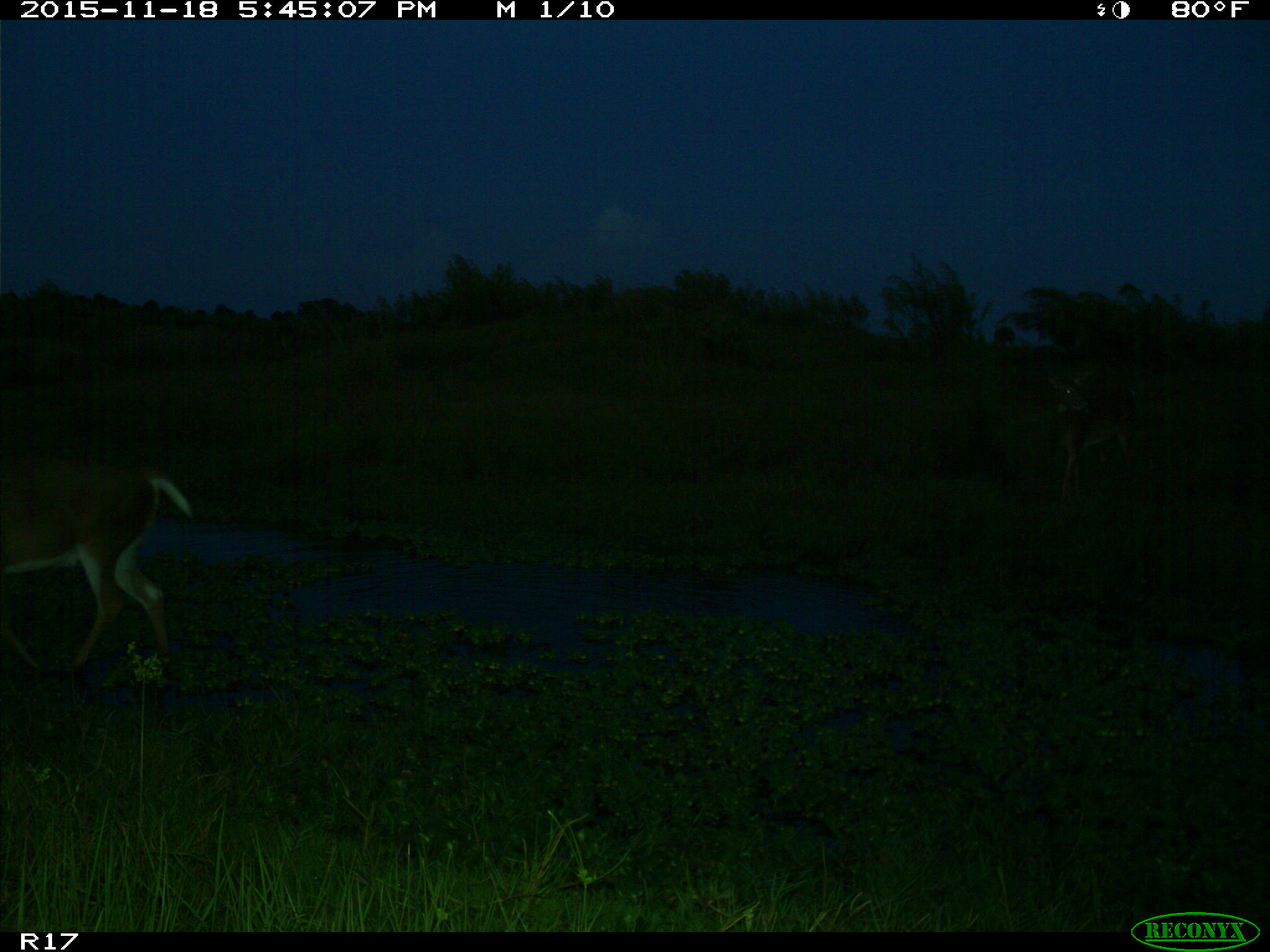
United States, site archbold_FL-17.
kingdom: Animalia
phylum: Chordata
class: Mammalia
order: Artiodactyla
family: Cervidae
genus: Odocoileus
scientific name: Odocoileus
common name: deer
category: unidentified deer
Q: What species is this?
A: Unidentified deer (deer) (Odocoileus).